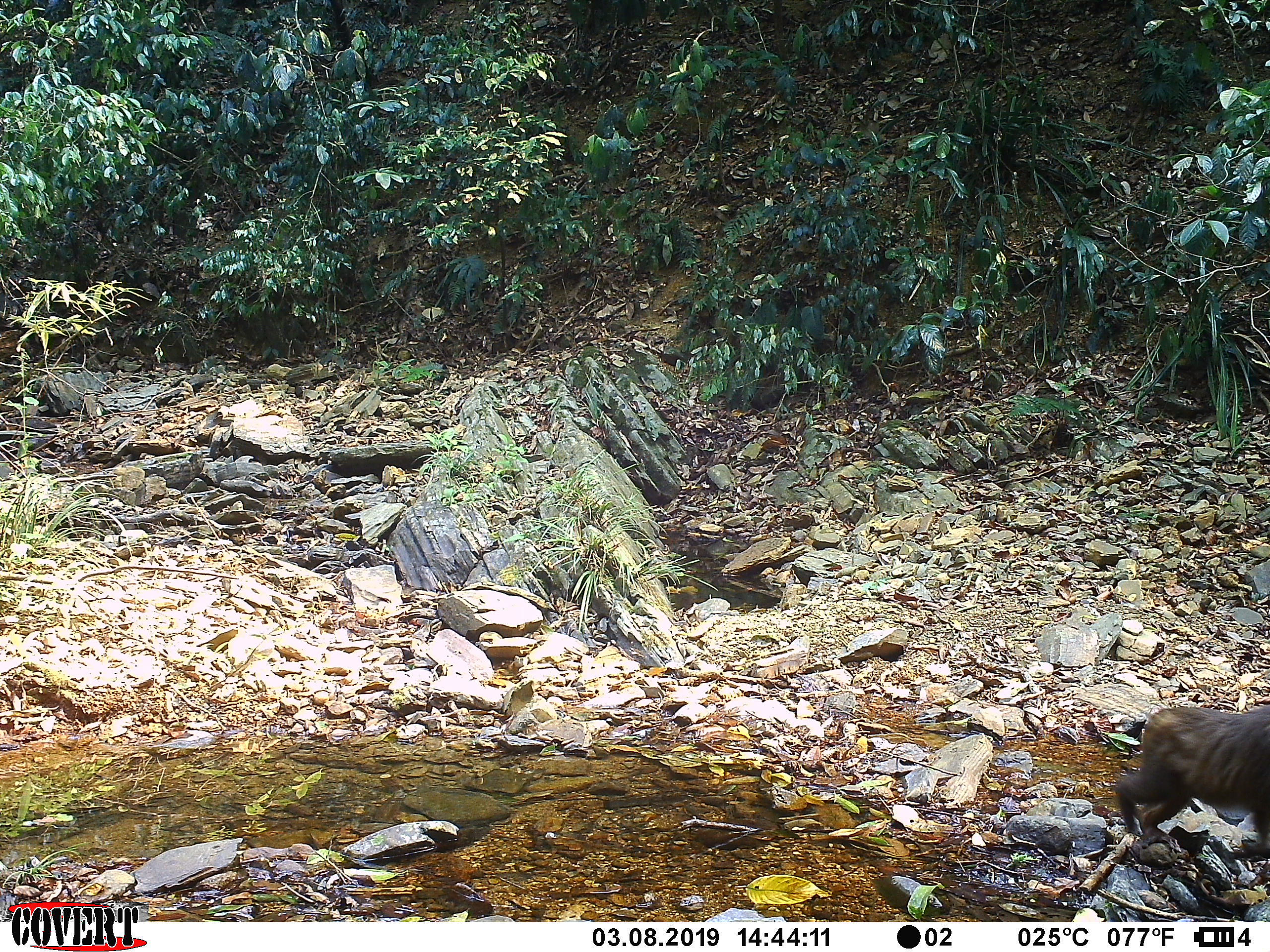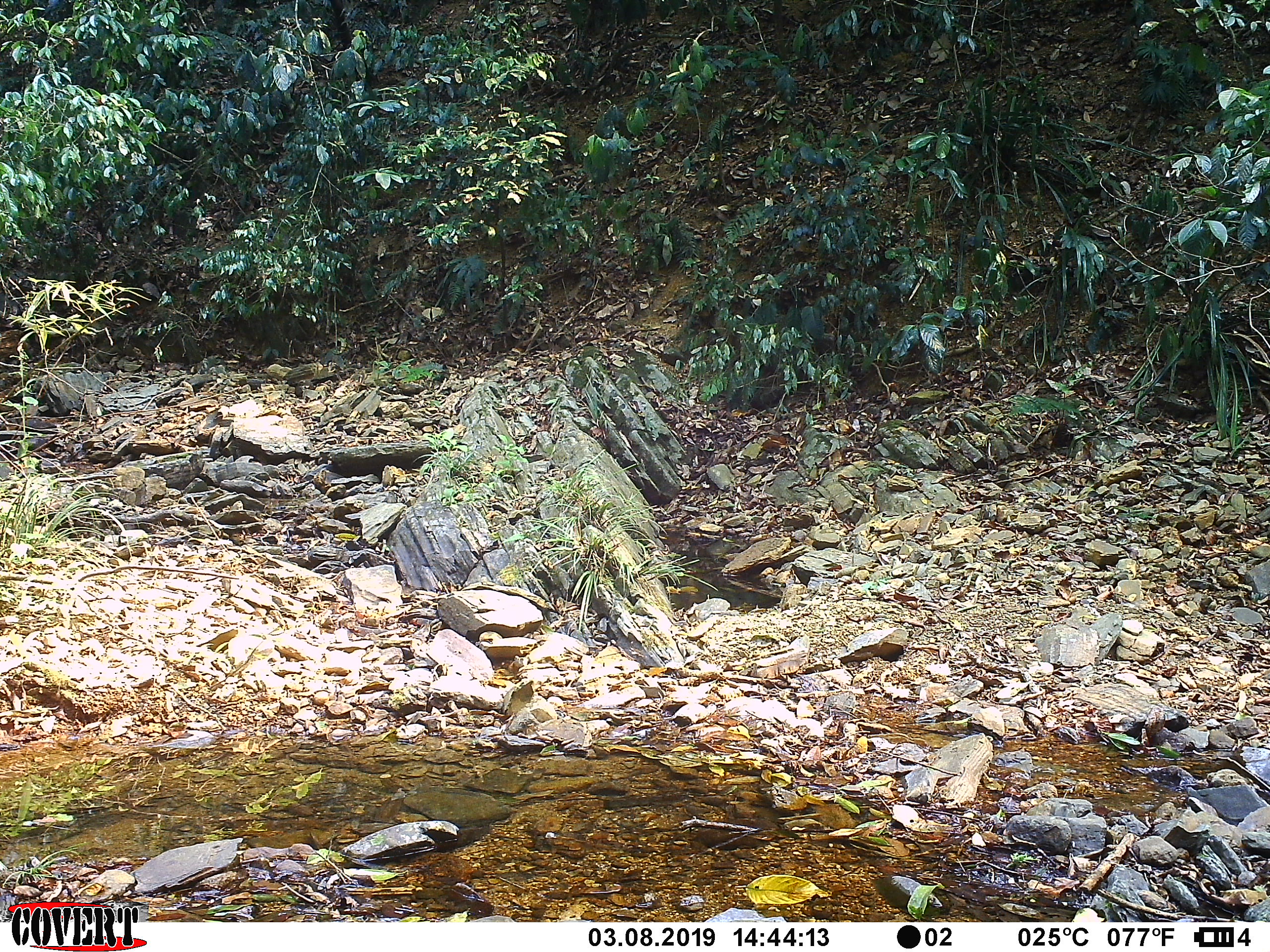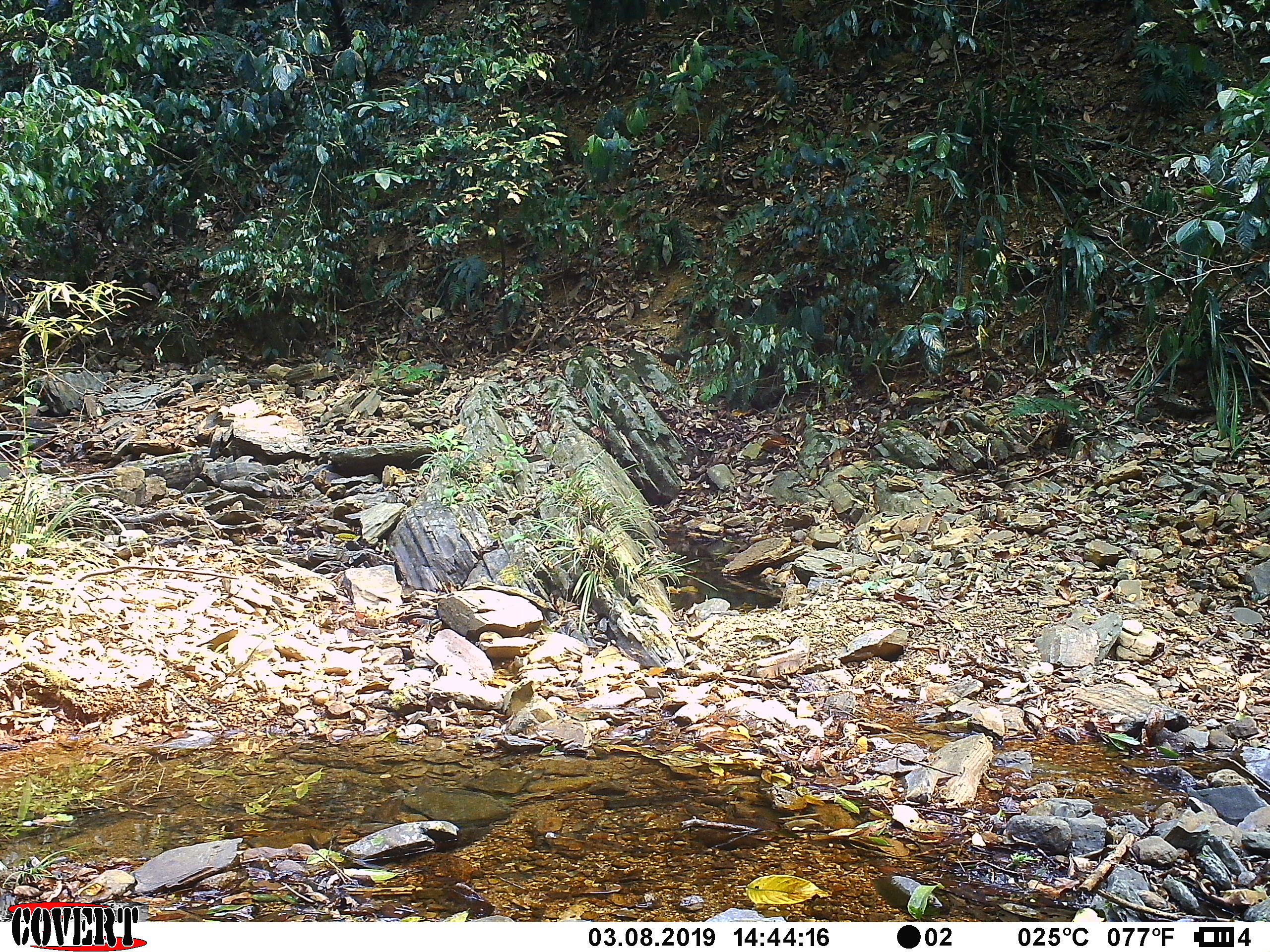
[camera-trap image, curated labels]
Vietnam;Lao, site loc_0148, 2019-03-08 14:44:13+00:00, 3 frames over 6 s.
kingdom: Animalia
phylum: Chordata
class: Mammalia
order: Primates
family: Cercopithecidae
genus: Macaca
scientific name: Macaca arctoides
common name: stump-tailed macaque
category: stump tailed macaque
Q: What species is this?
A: Stump tailed macaque (stump-tailed macaque) (Macaca arctoides).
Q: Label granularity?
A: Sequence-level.